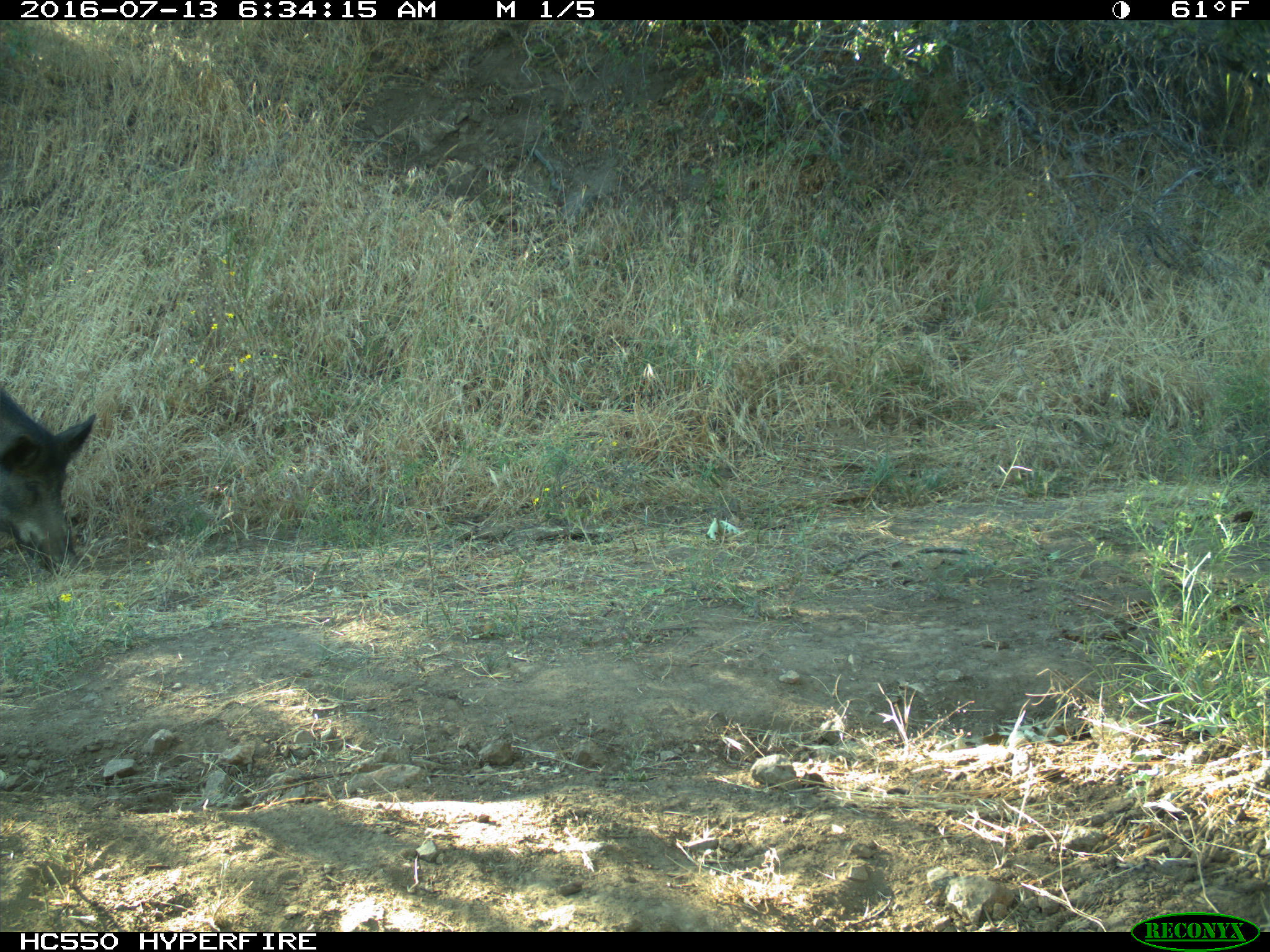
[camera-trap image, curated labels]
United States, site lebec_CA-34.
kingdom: Animalia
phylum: Chordata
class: Mammalia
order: Artiodactyla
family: Suidae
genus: Sus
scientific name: Sus scrofa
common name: wild boar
Sus scrofa (wild boar).